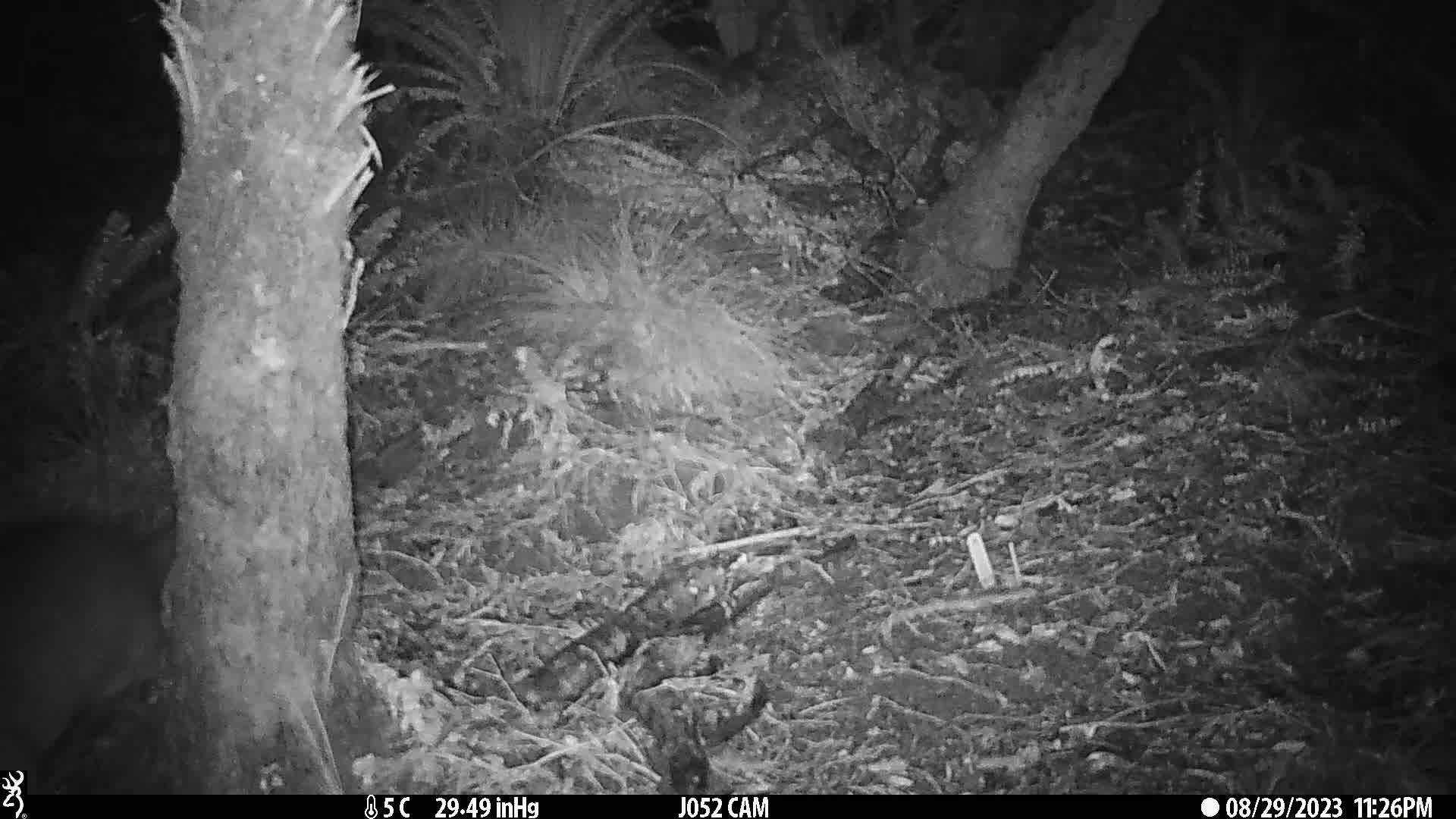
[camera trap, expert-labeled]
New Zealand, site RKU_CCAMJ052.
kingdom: Animalia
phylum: Chordata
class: Mammalia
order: Diprotodontia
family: Phalangeridae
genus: Trichosurus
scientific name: Trichosurus vulpecula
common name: common brushtail possum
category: possum